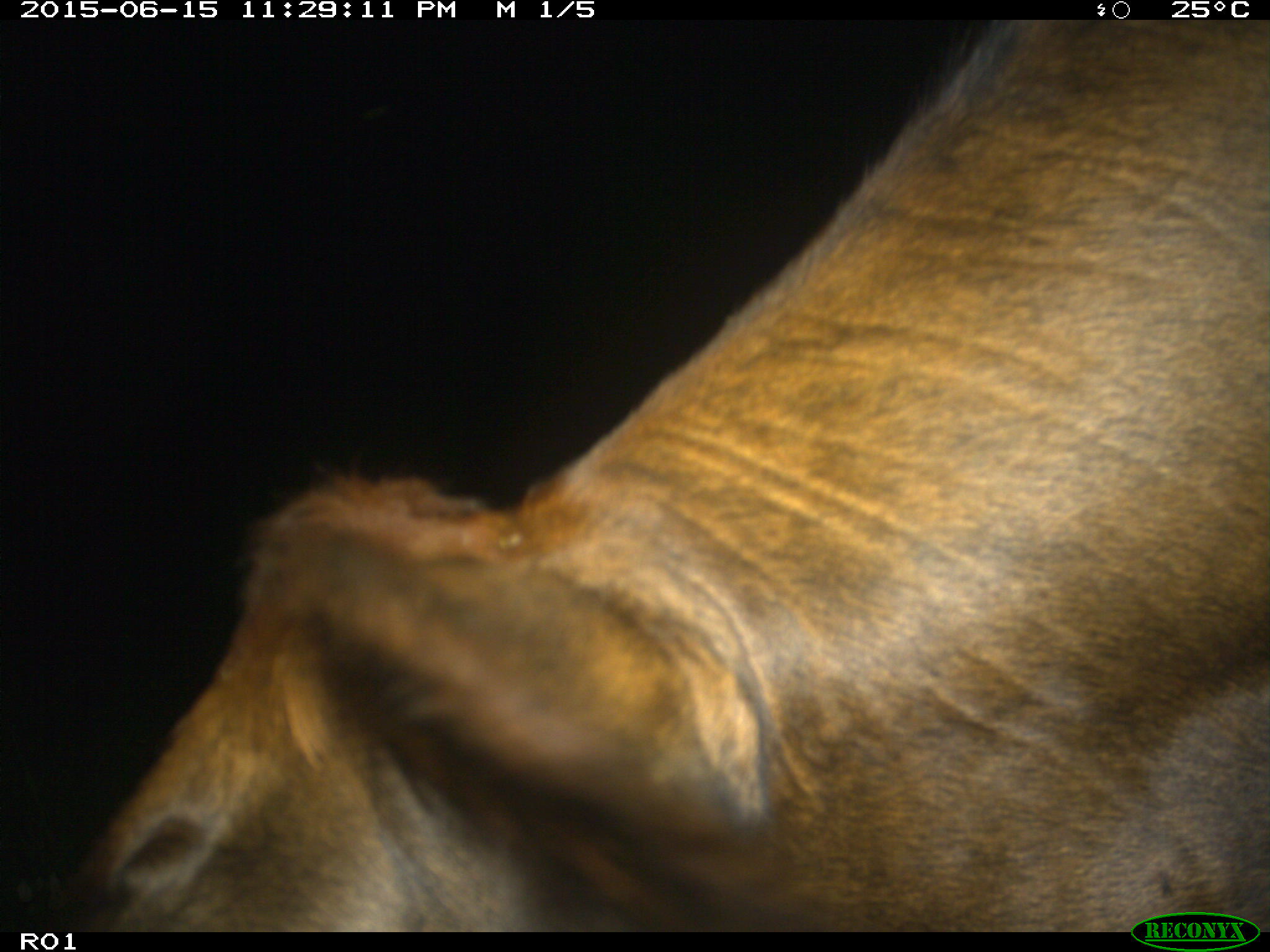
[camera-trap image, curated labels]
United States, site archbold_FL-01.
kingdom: Animalia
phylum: Chordata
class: Mammalia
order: Artiodactyla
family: Bovidae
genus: Bos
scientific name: Bos taurus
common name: domestic cow